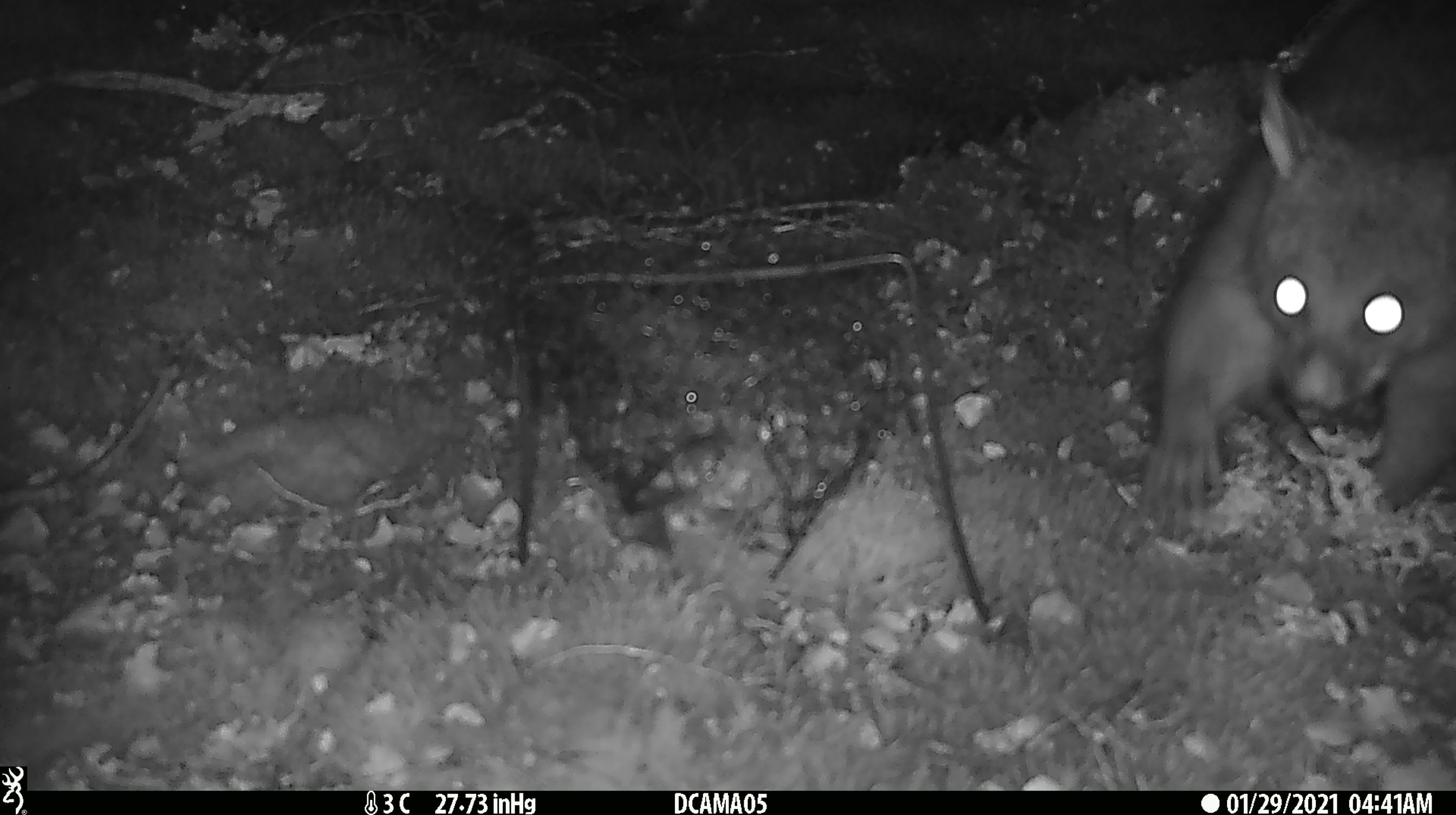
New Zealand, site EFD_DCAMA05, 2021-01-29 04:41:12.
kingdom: Animalia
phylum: Chordata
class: Mammalia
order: Diprotodontia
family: Phalangeridae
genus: Trichosurus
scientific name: Trichosurus vulpecula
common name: common brushtail possum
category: possum